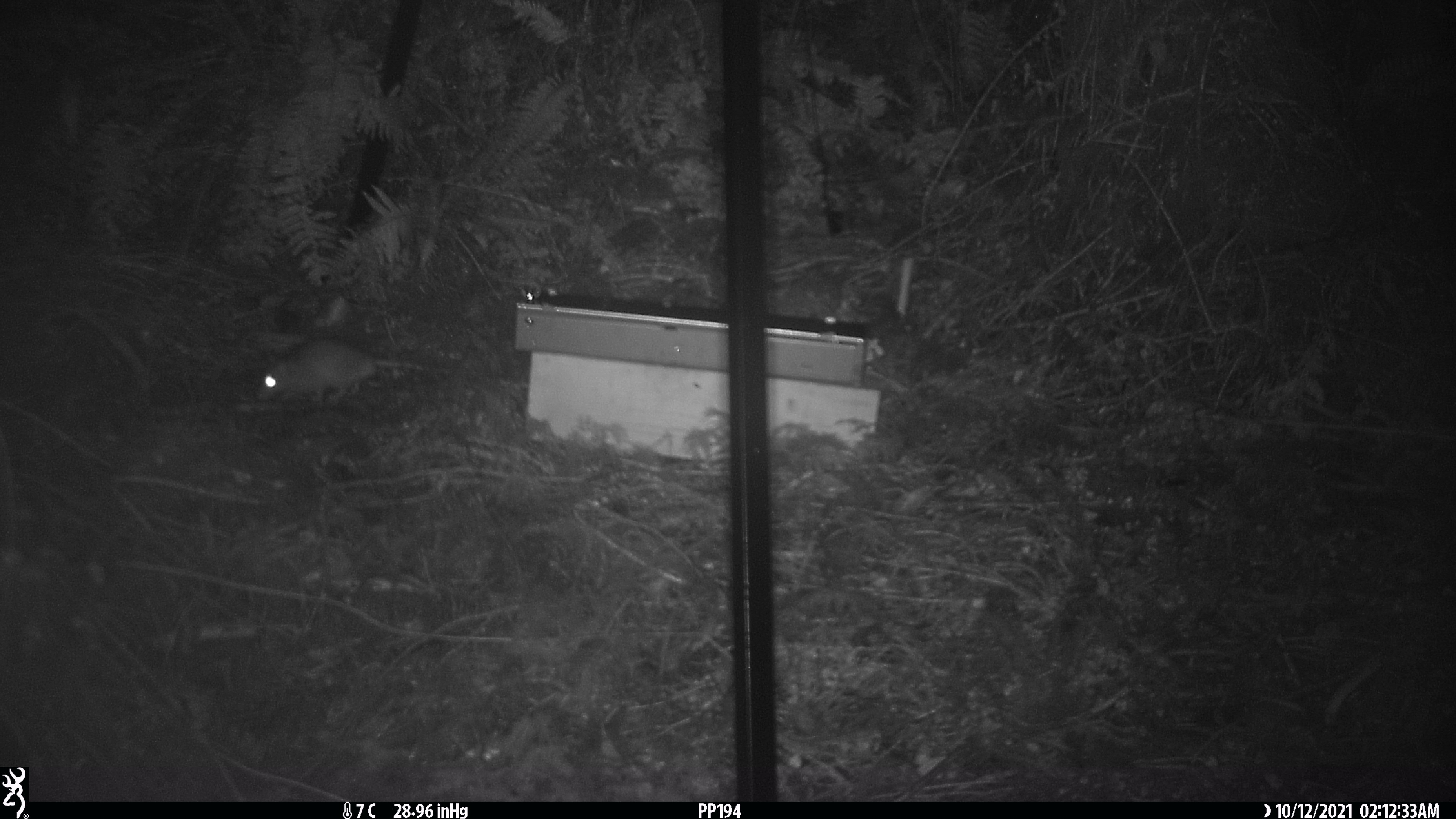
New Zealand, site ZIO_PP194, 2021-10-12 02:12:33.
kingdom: Animalia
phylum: Chordata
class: Mammalia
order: Rodentia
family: Muridae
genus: Rattus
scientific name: Rattus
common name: rat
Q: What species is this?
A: Rat (Rattus).